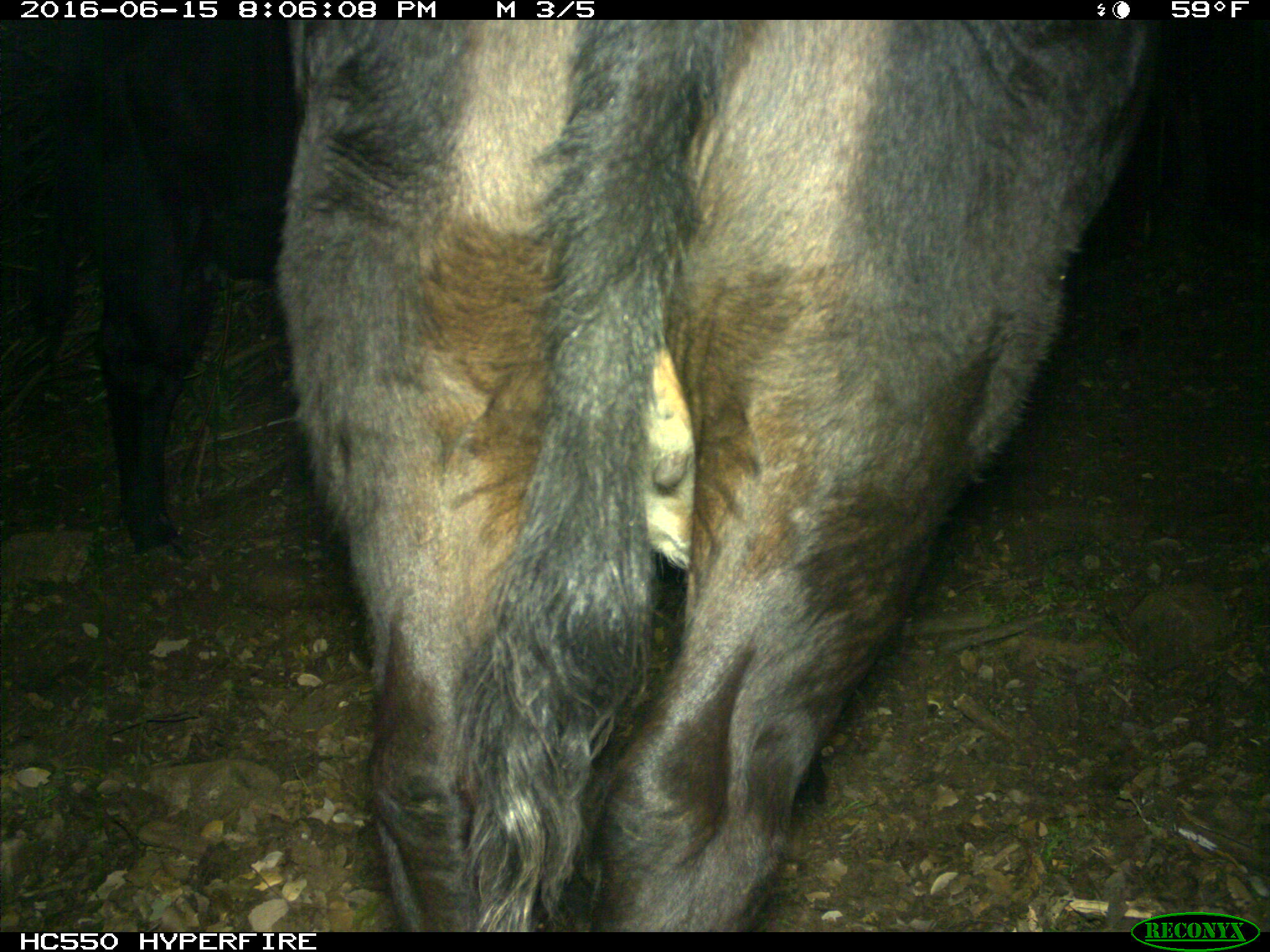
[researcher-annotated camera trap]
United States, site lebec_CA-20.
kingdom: Animalia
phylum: Chordata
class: Mammalia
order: Artiodactyla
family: Bovidae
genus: Bos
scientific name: Bos taurus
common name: domestic cow